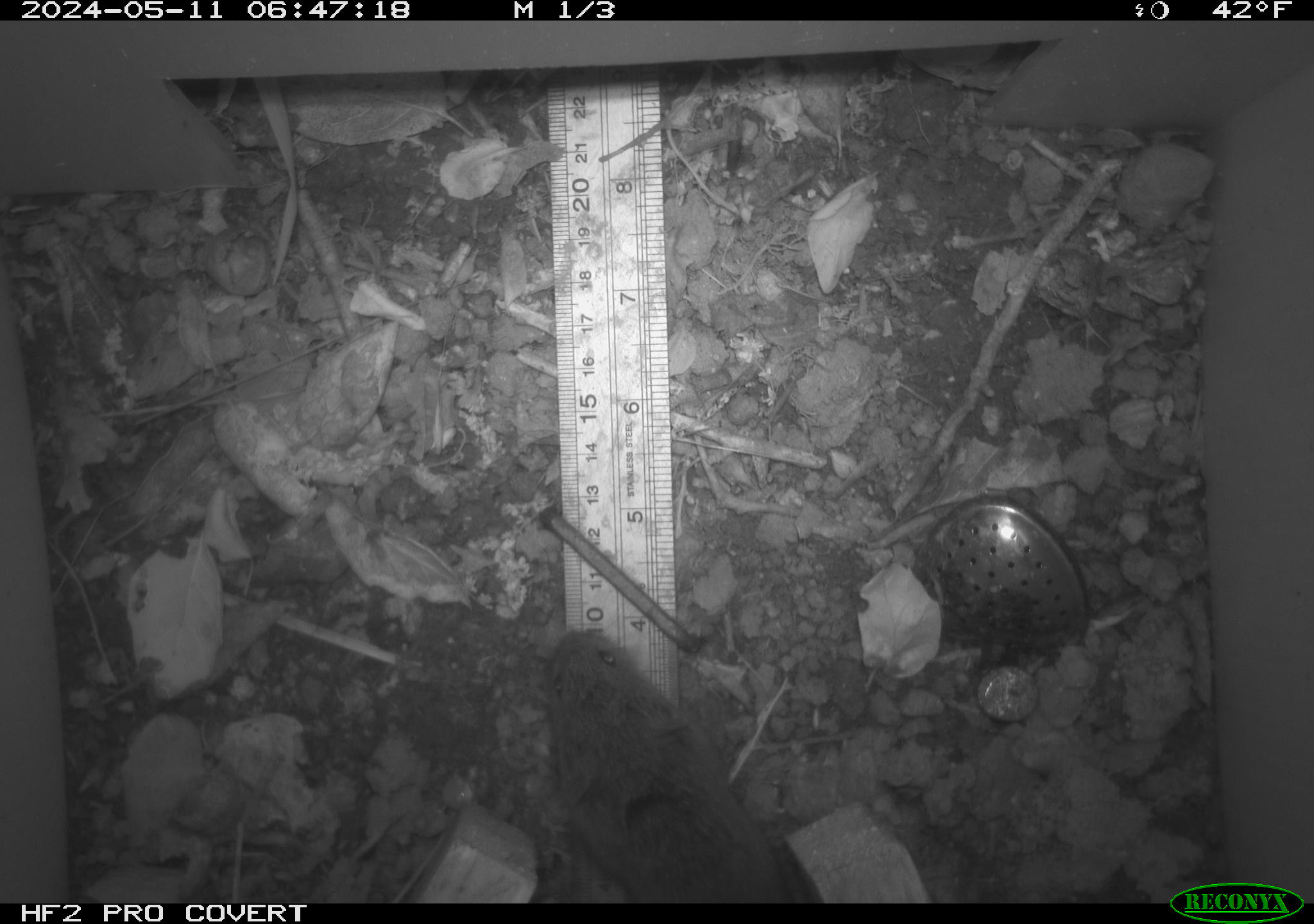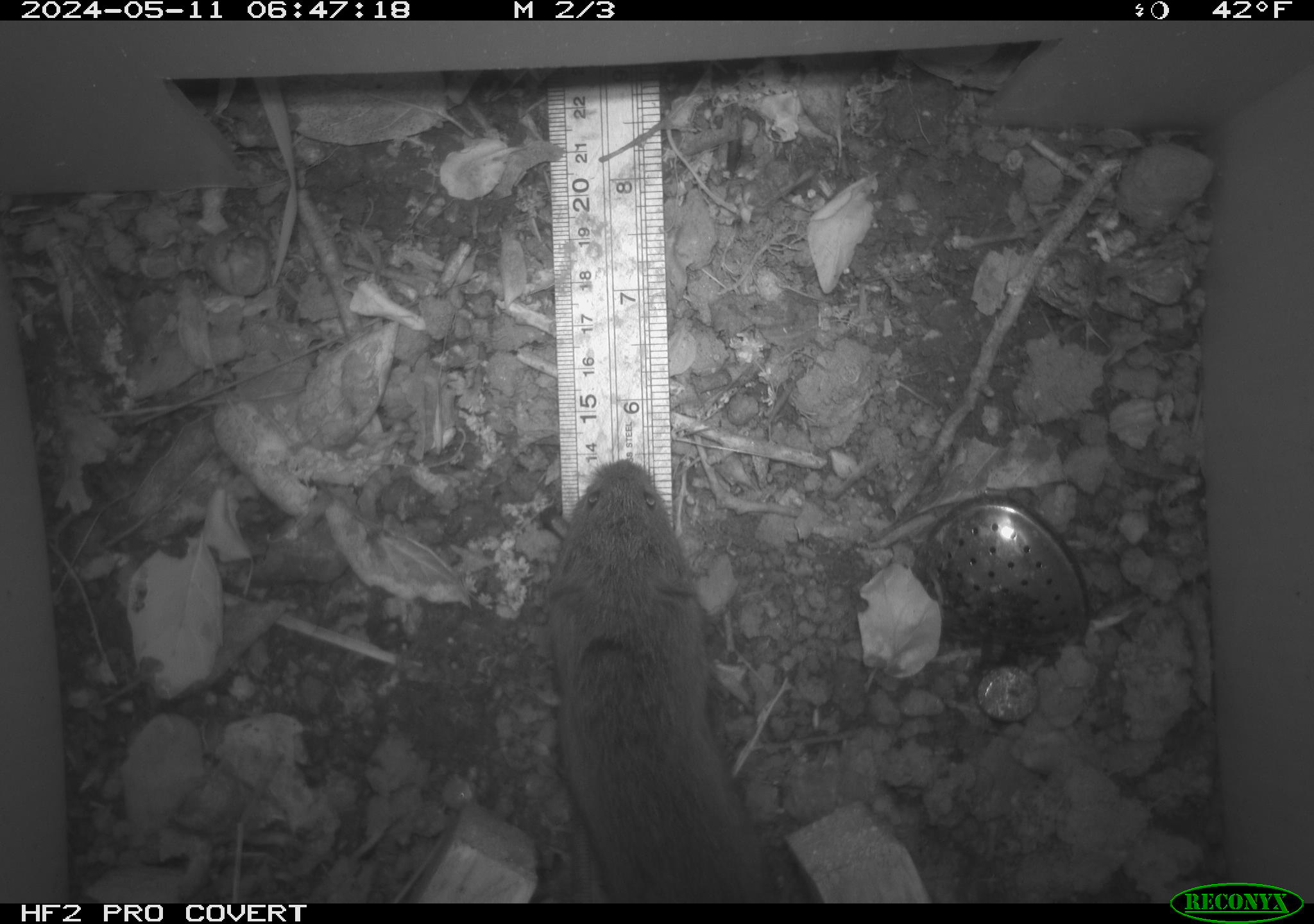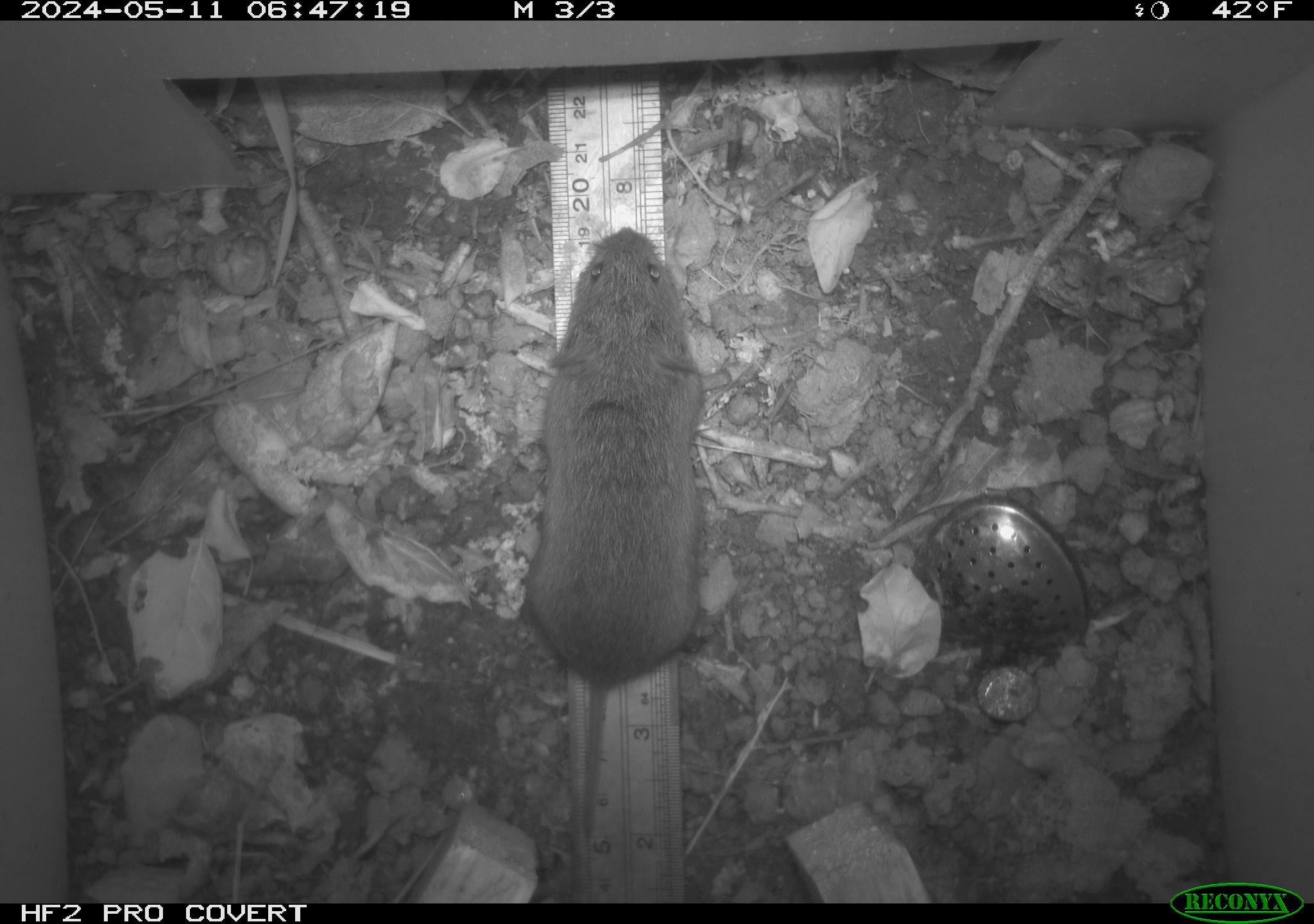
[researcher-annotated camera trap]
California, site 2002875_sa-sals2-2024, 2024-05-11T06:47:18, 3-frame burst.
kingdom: Animalia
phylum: Chordata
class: Mammalia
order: Rodentia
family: Cricetidae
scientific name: Arvicolinae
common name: voles, lemmings, and muskrats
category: arvicolinae subfamily